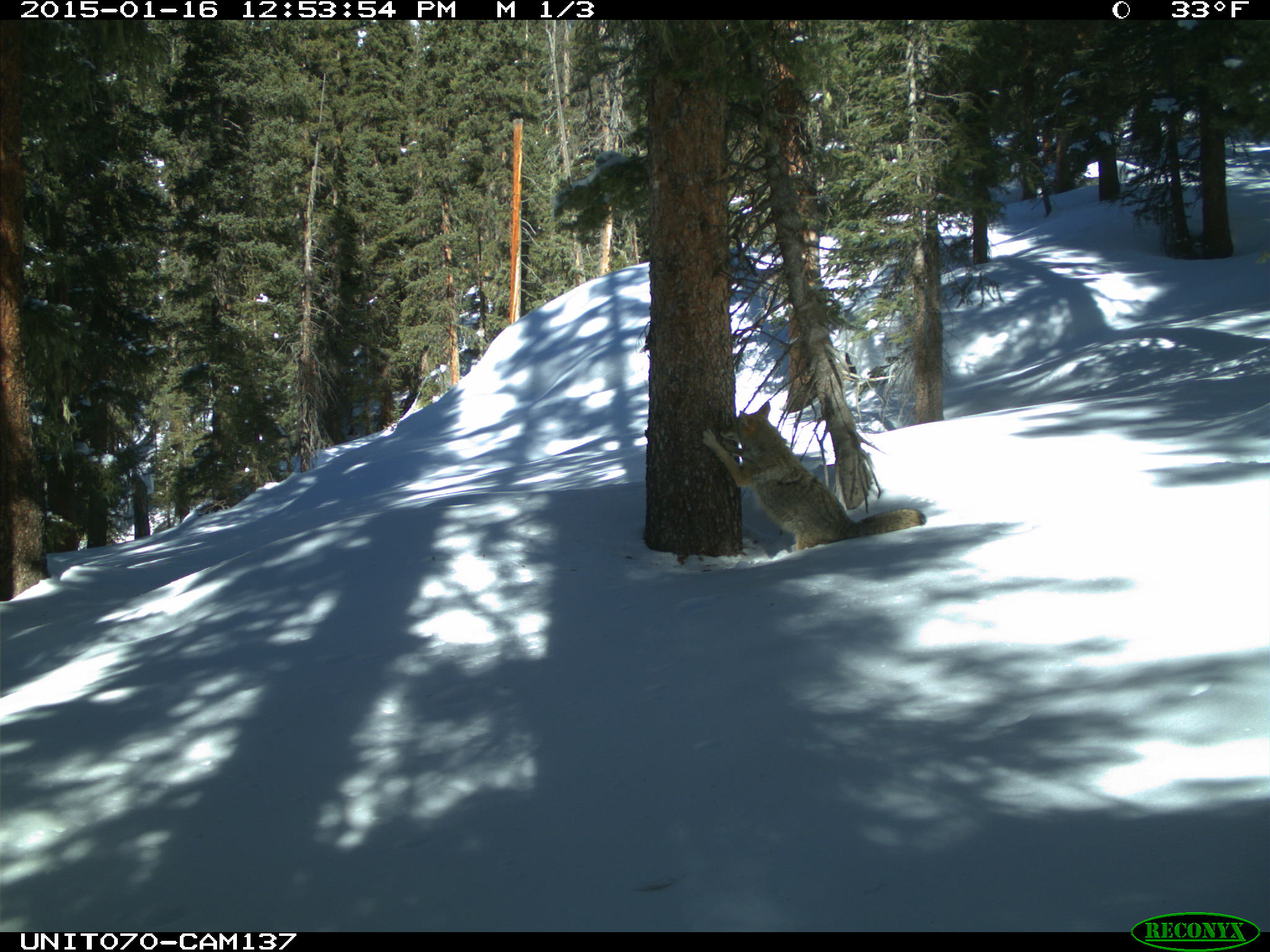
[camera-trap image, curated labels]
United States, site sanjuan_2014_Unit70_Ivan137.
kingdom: Animalia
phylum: Chordata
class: Mammalia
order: Carnivora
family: Canidae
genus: Canis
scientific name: Canis latrans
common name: coyote